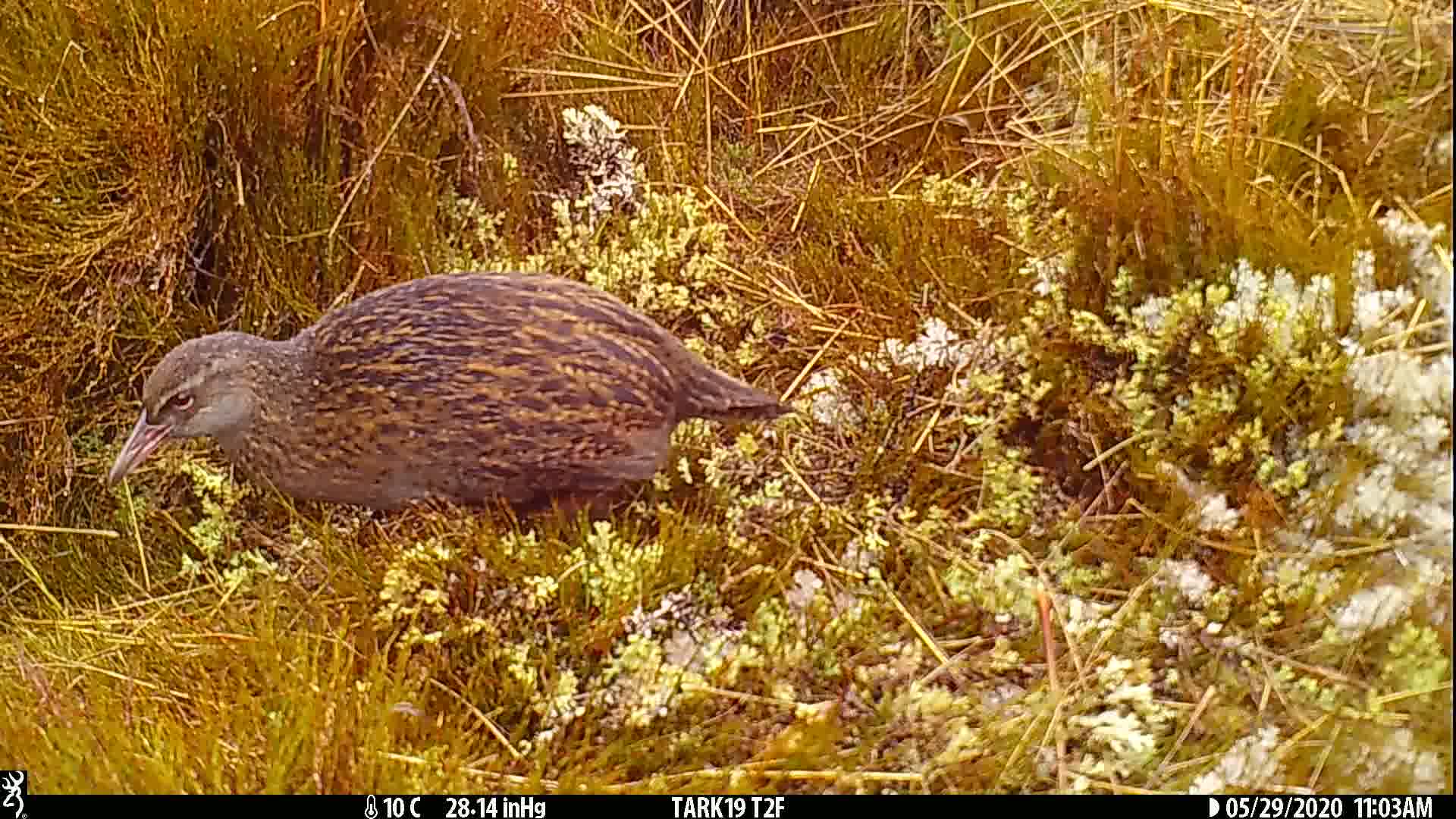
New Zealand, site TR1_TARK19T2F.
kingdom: Animalia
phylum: Chordata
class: Aves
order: Gruiformes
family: Rallidae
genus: Gallirallus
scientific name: Gallirallus australis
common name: weka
Weka (Gallirallus australis).